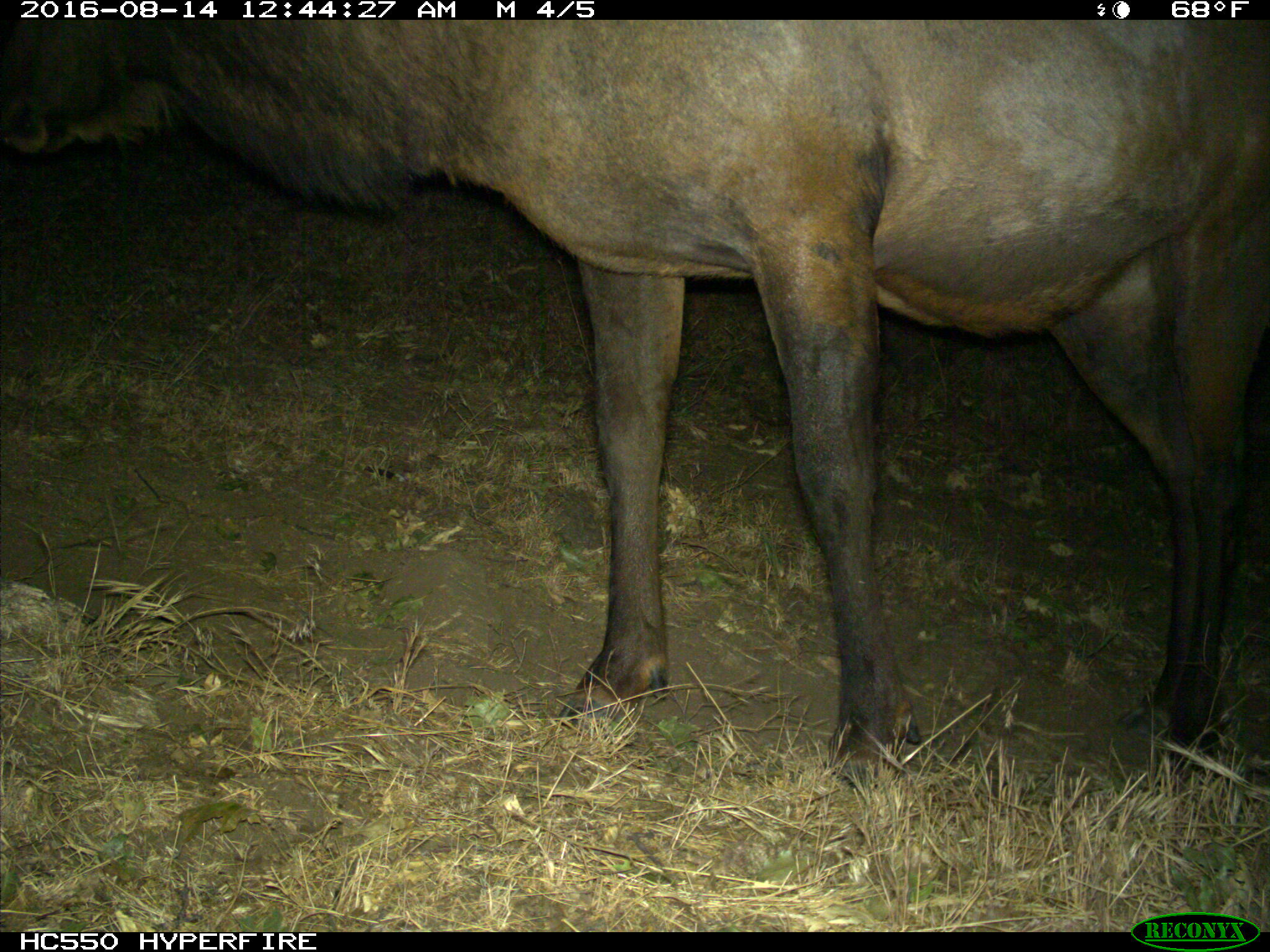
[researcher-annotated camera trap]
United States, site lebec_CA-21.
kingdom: Animalia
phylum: Chordata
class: Mammalia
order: Artiodactyla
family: Cervidae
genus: Cervus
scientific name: Cervus canadensis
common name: elk